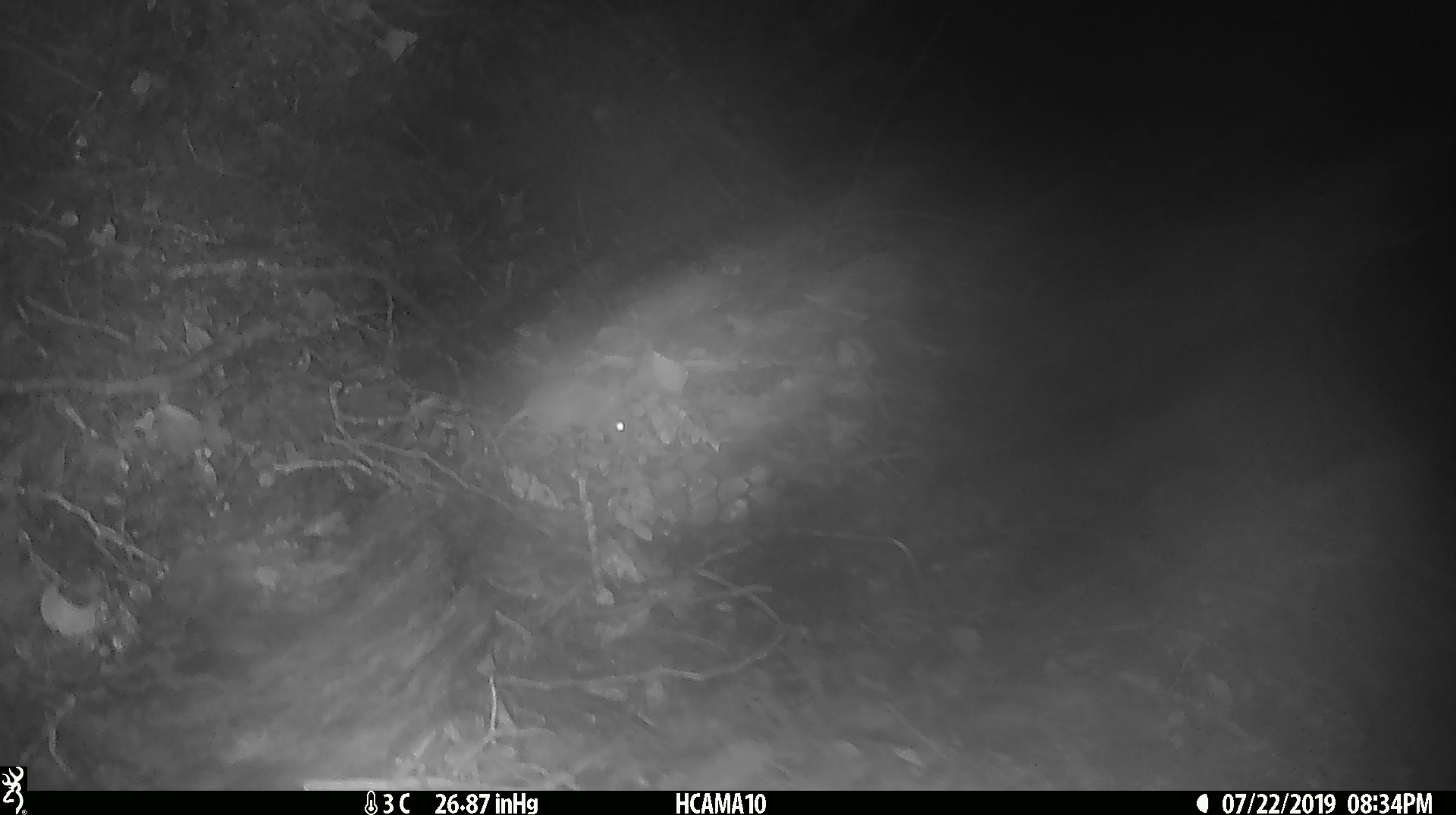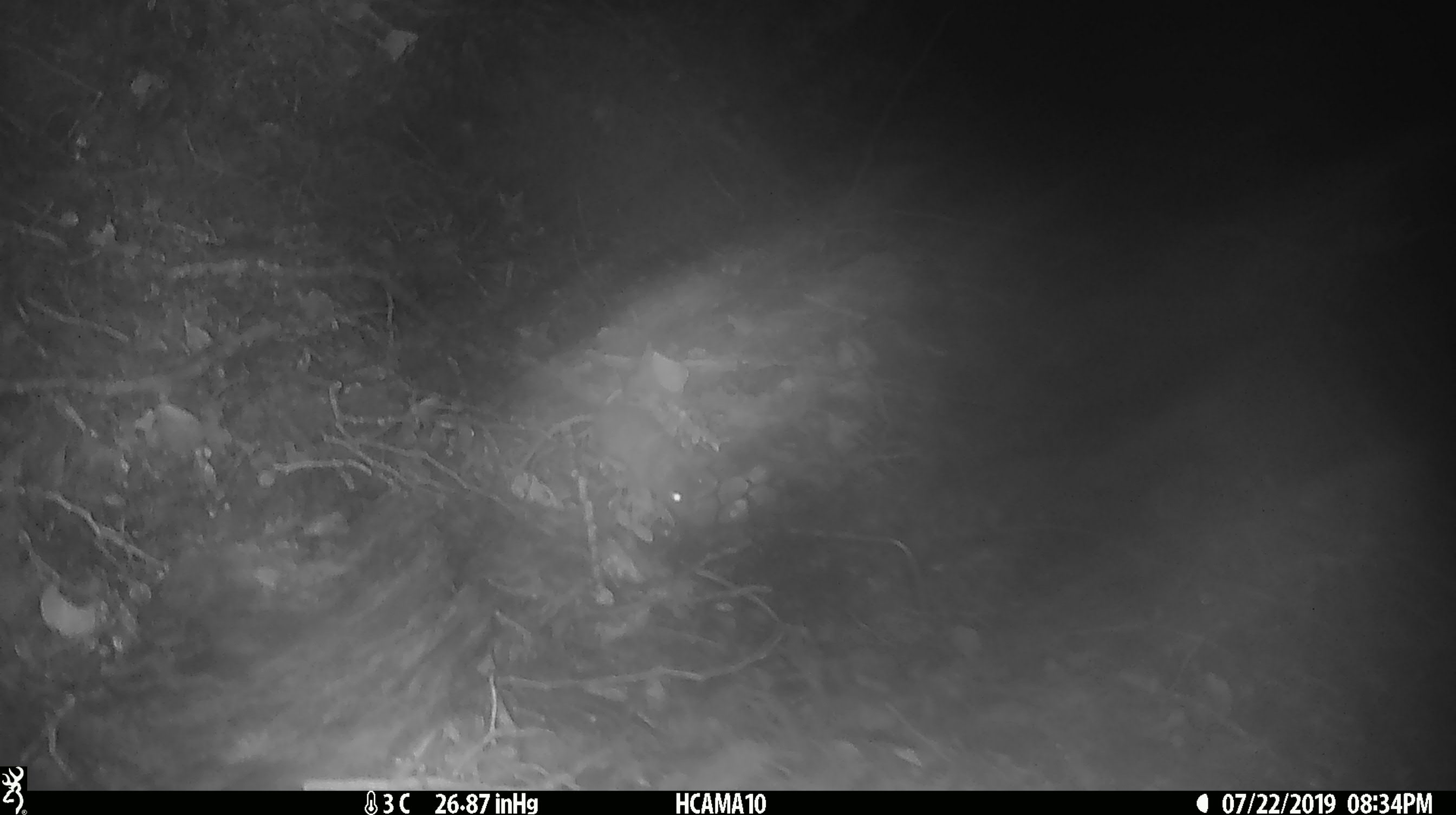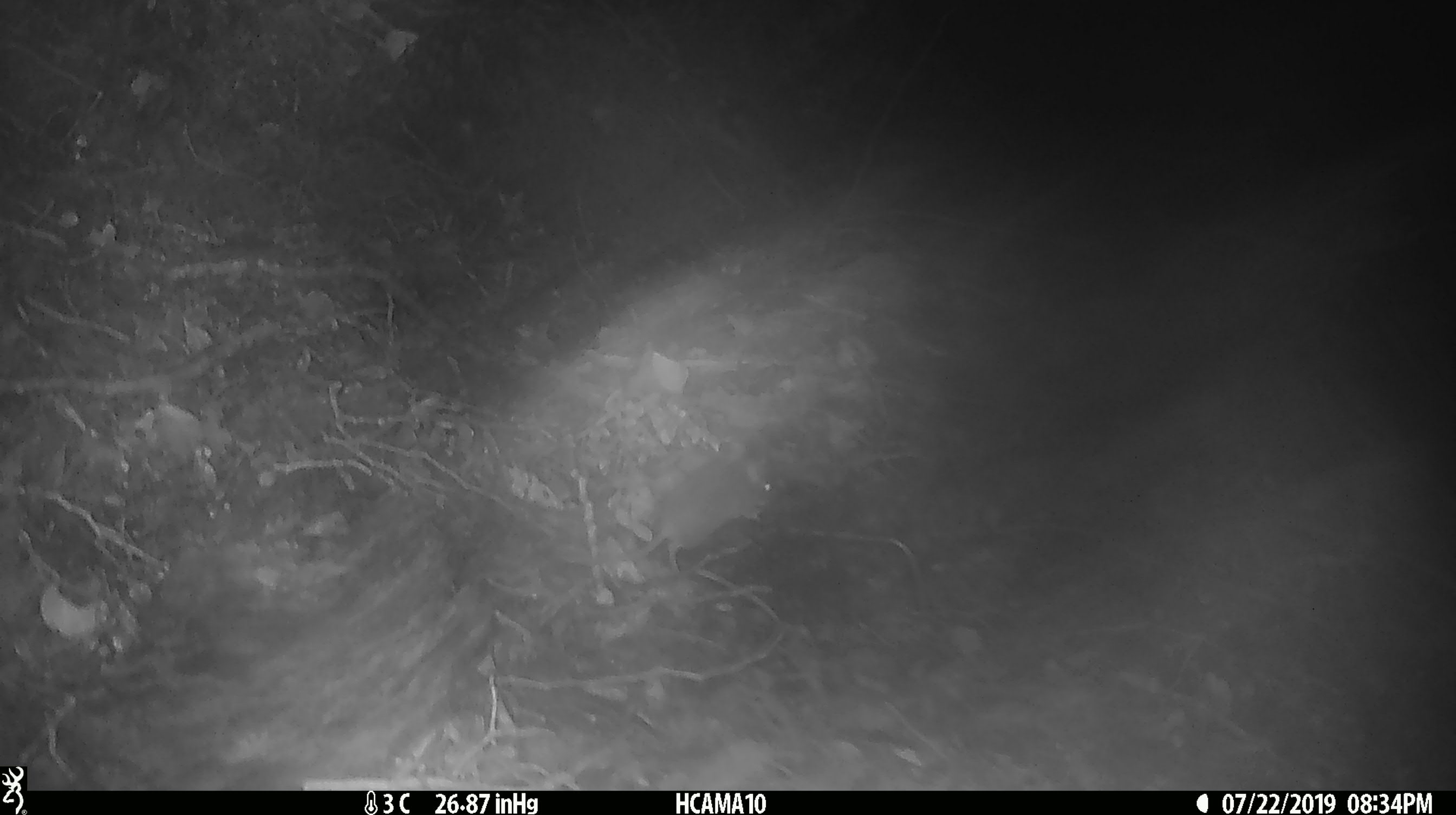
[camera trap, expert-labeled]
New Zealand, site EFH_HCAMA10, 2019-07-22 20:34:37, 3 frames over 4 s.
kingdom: Animalia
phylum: Chordata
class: Mammalia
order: Rodentia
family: Muridae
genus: Mus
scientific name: Mus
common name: mouse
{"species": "mouse (Mus)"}